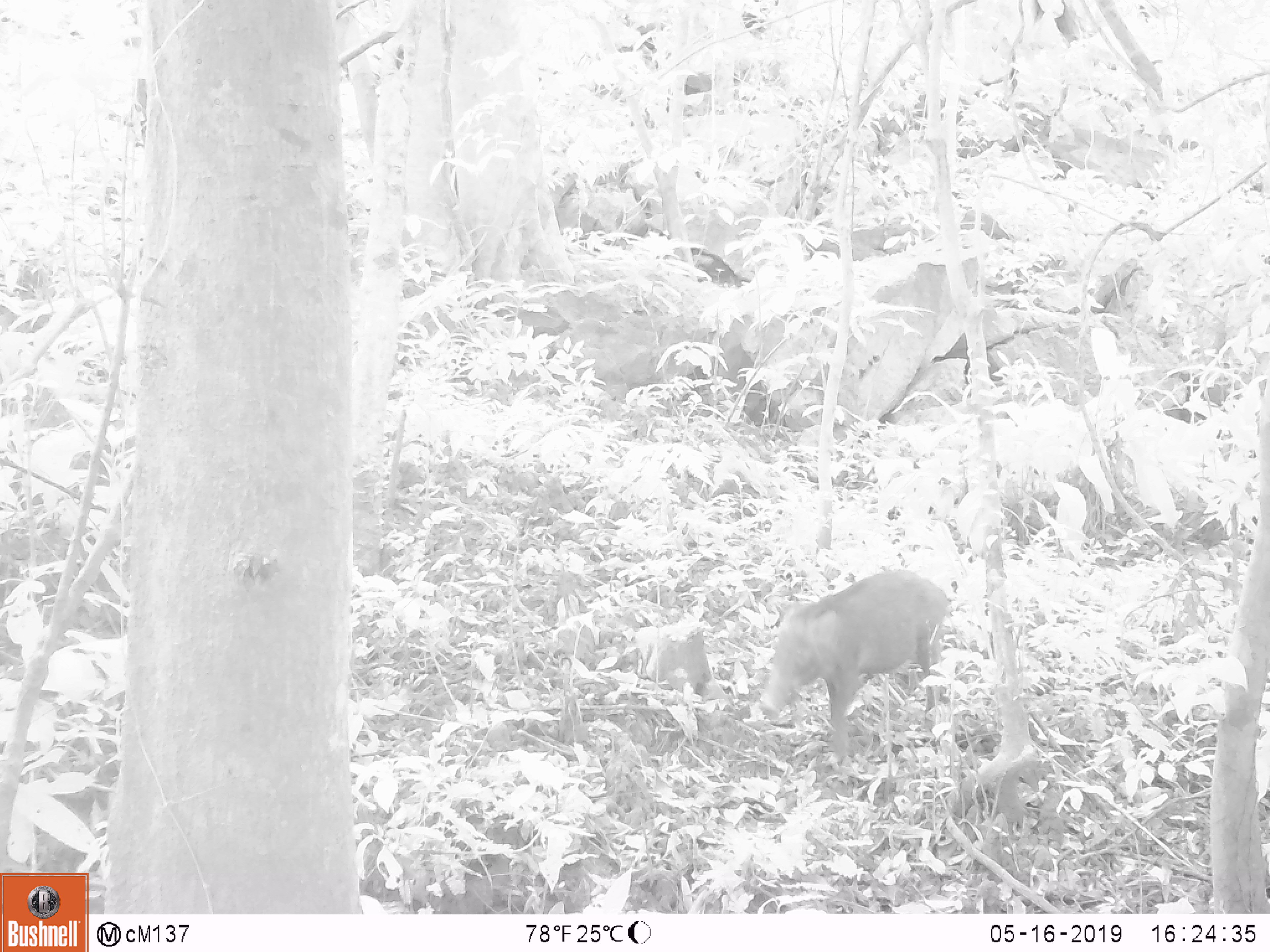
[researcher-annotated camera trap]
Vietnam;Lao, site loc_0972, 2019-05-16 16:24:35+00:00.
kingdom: Animalia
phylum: Chordata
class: Mammalia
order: Artiodactyla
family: Suidae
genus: Sus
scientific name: Sus scrofa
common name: eurasian wild pig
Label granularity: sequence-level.